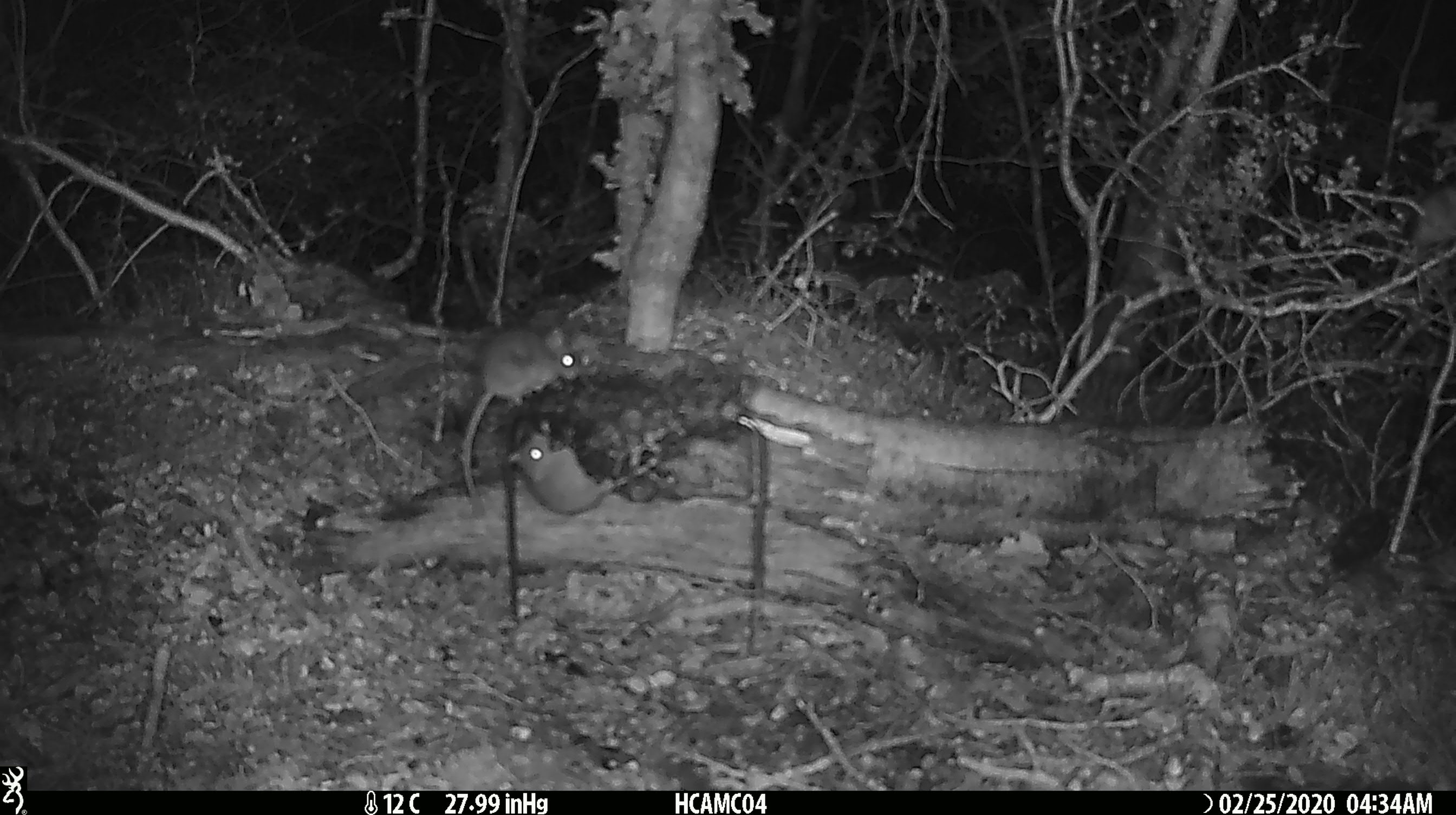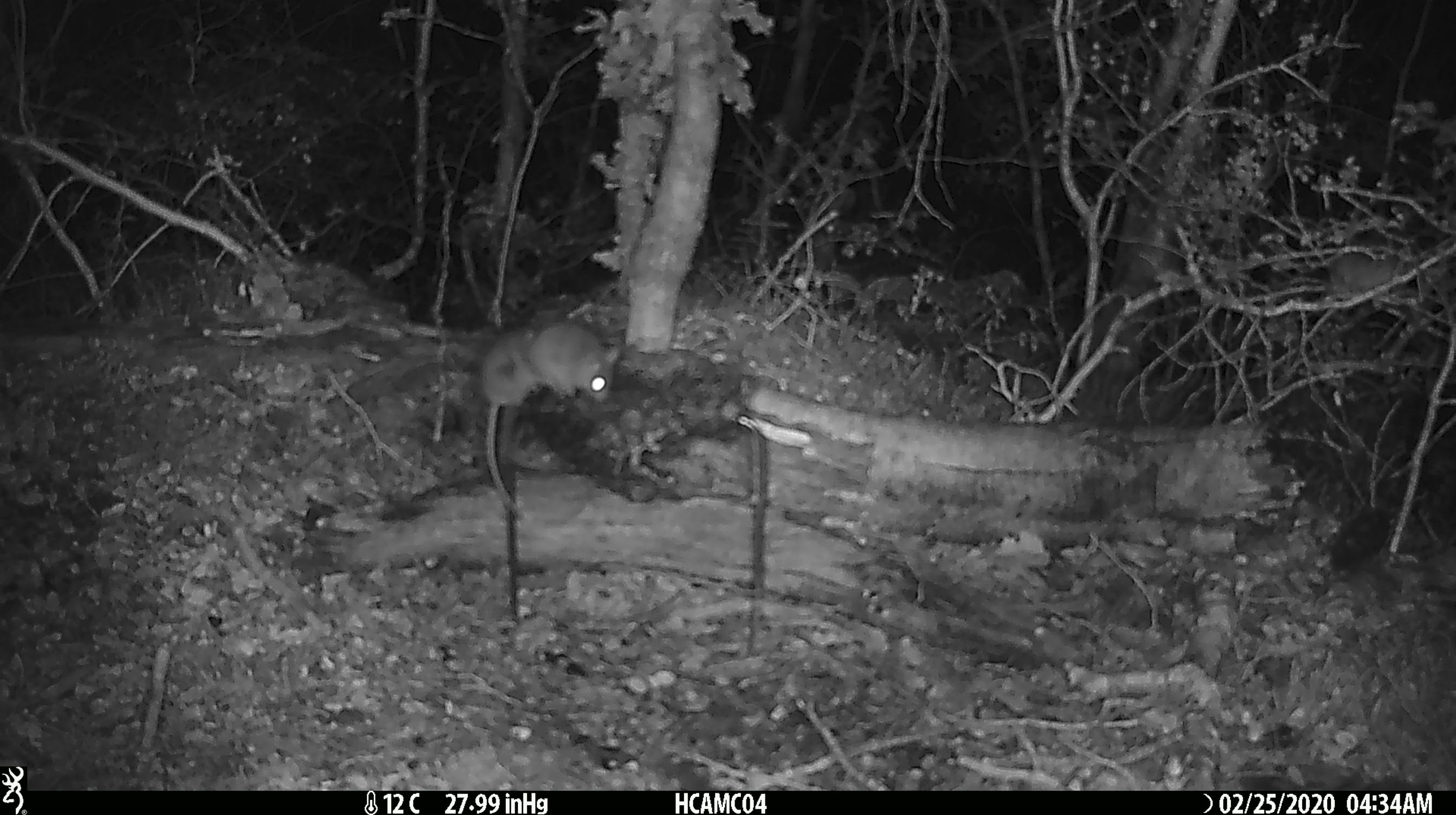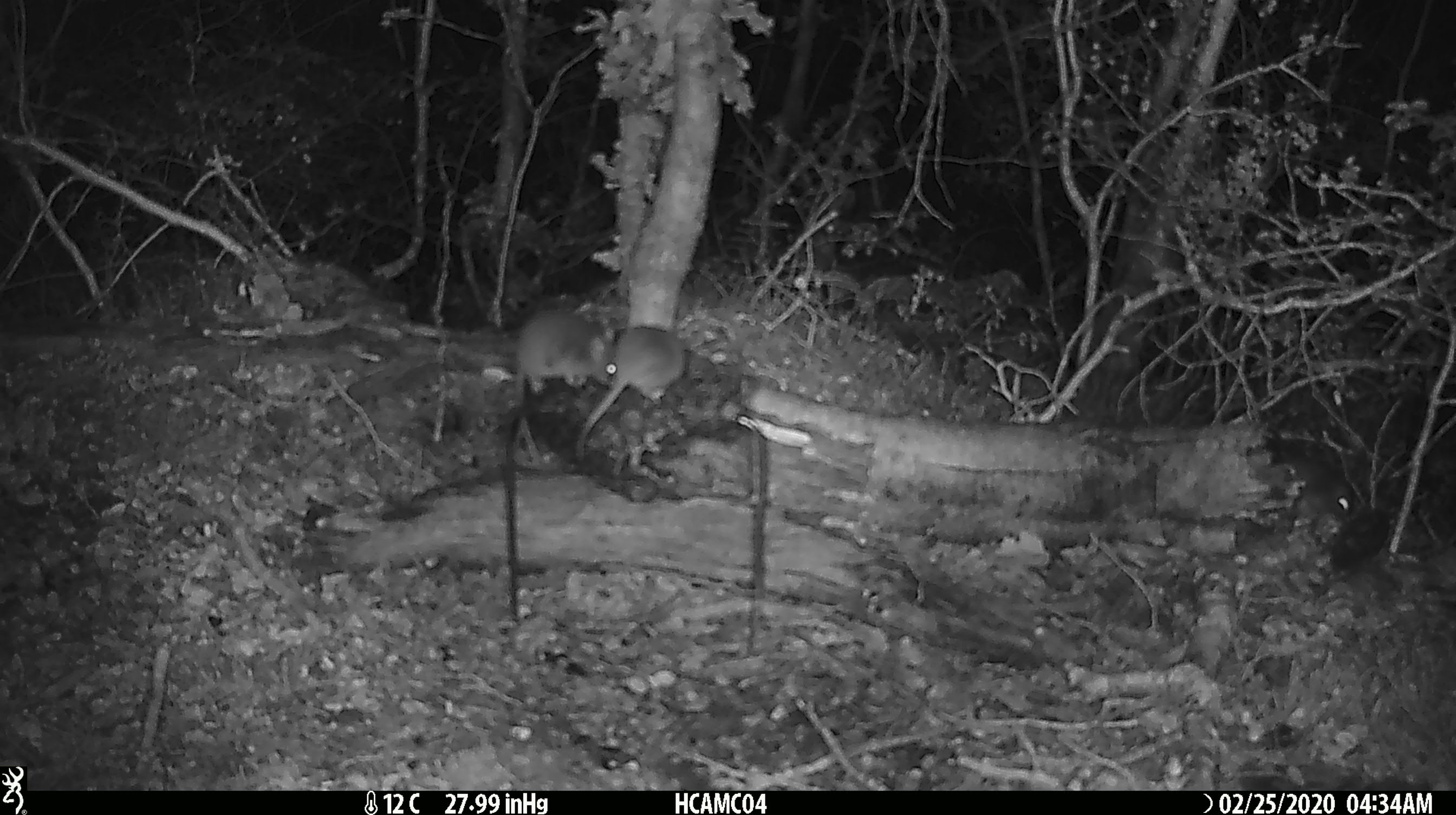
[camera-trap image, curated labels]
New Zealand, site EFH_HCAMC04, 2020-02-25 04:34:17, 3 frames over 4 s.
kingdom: Animalia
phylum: Chordata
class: Mammalia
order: Rodentia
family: Muridae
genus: Mus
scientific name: Mus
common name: mouse